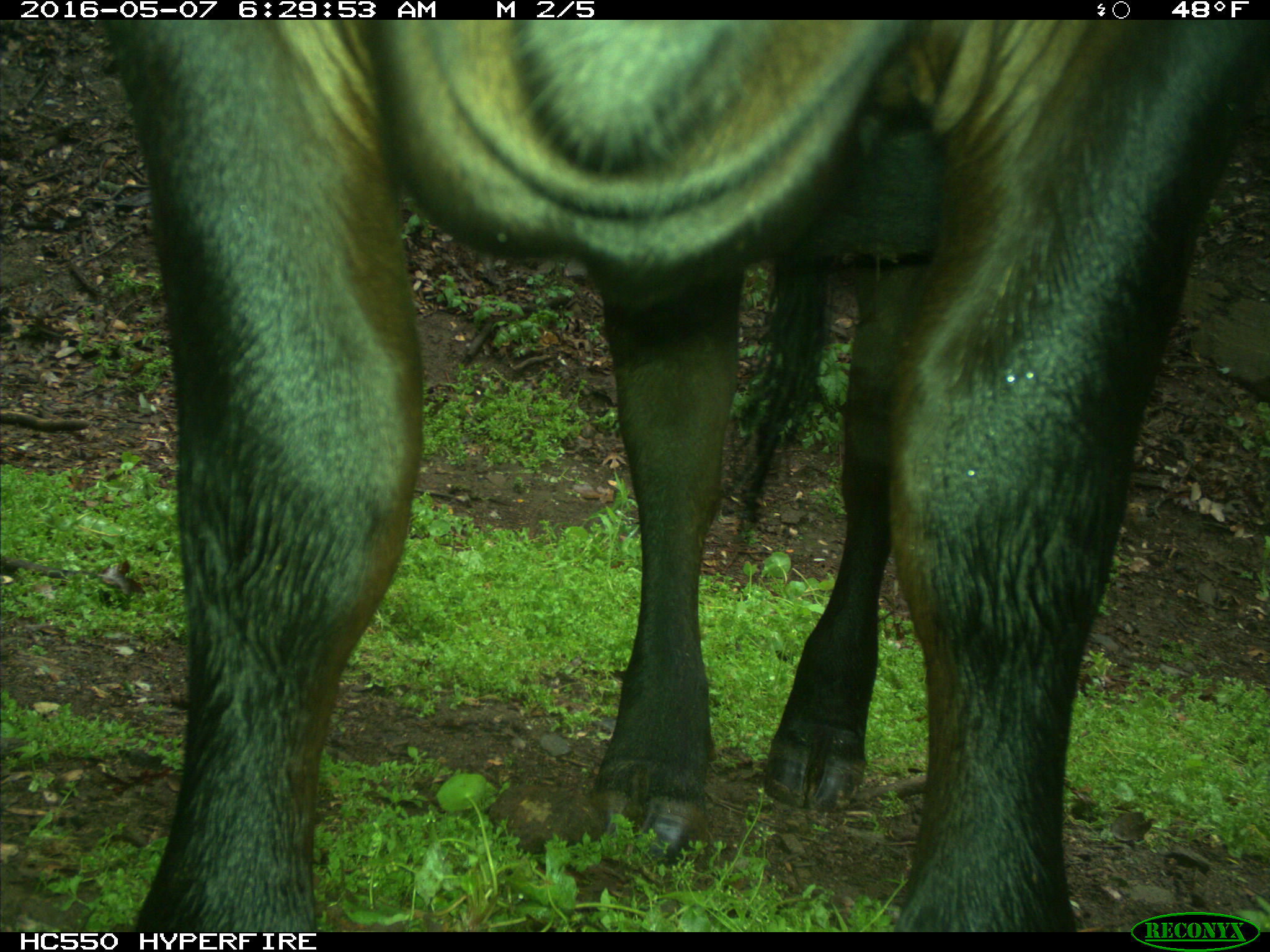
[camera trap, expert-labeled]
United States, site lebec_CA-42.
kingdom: Animalia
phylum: Chordata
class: Mammalia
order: Artiodactyla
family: Bovidae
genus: Bos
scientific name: Bos taurus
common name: domestic cow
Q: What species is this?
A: Bos taurus (domestic cow).